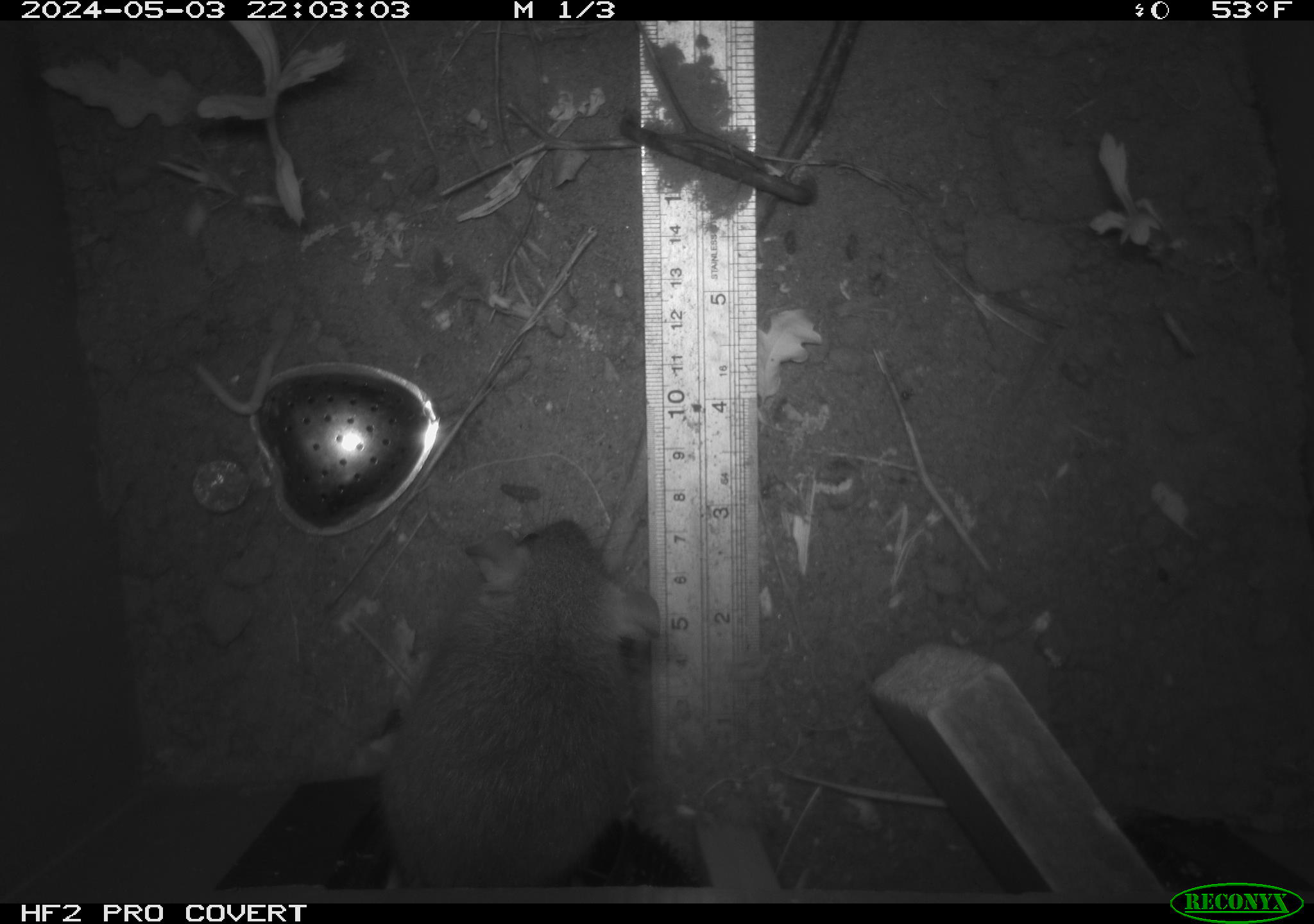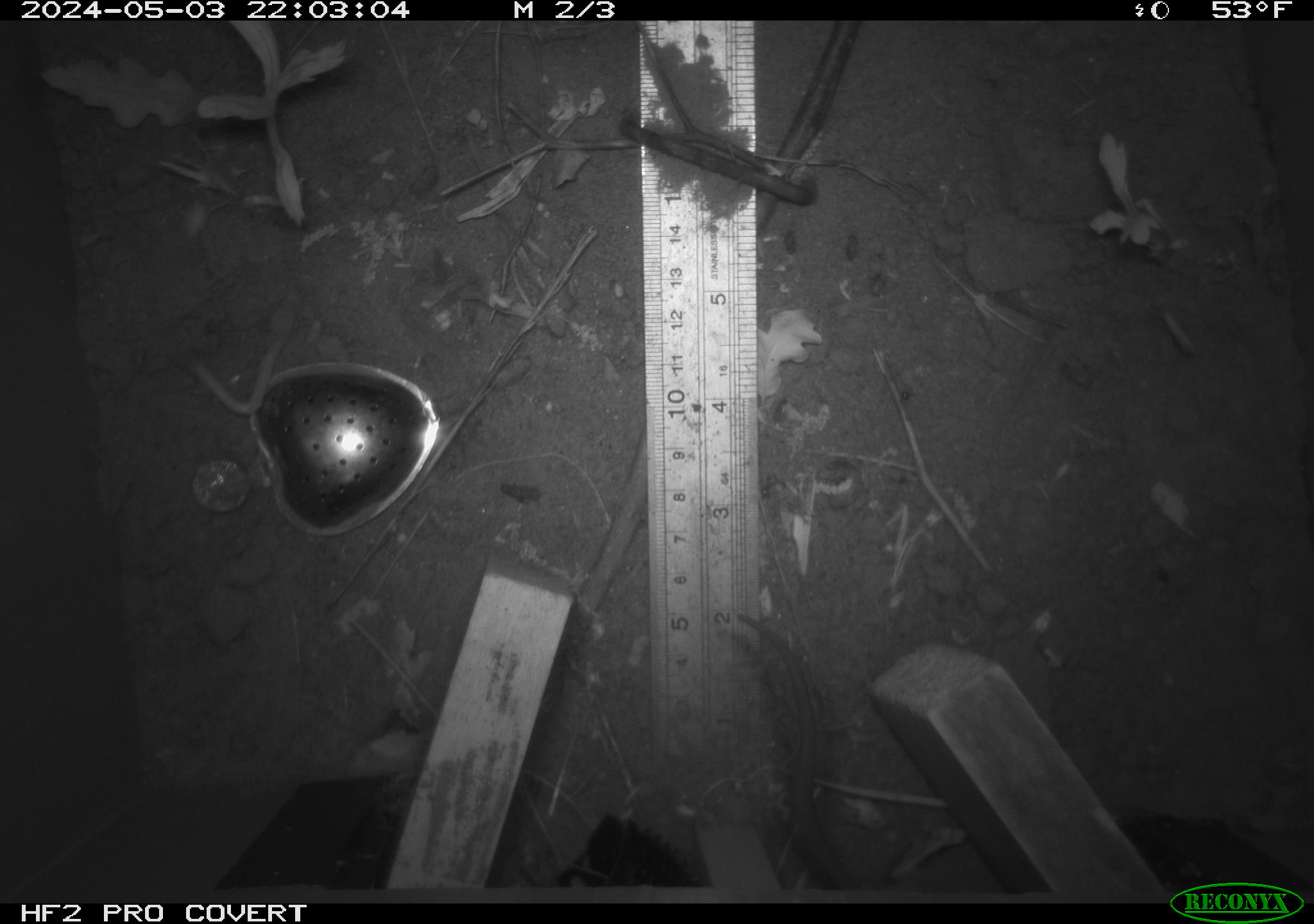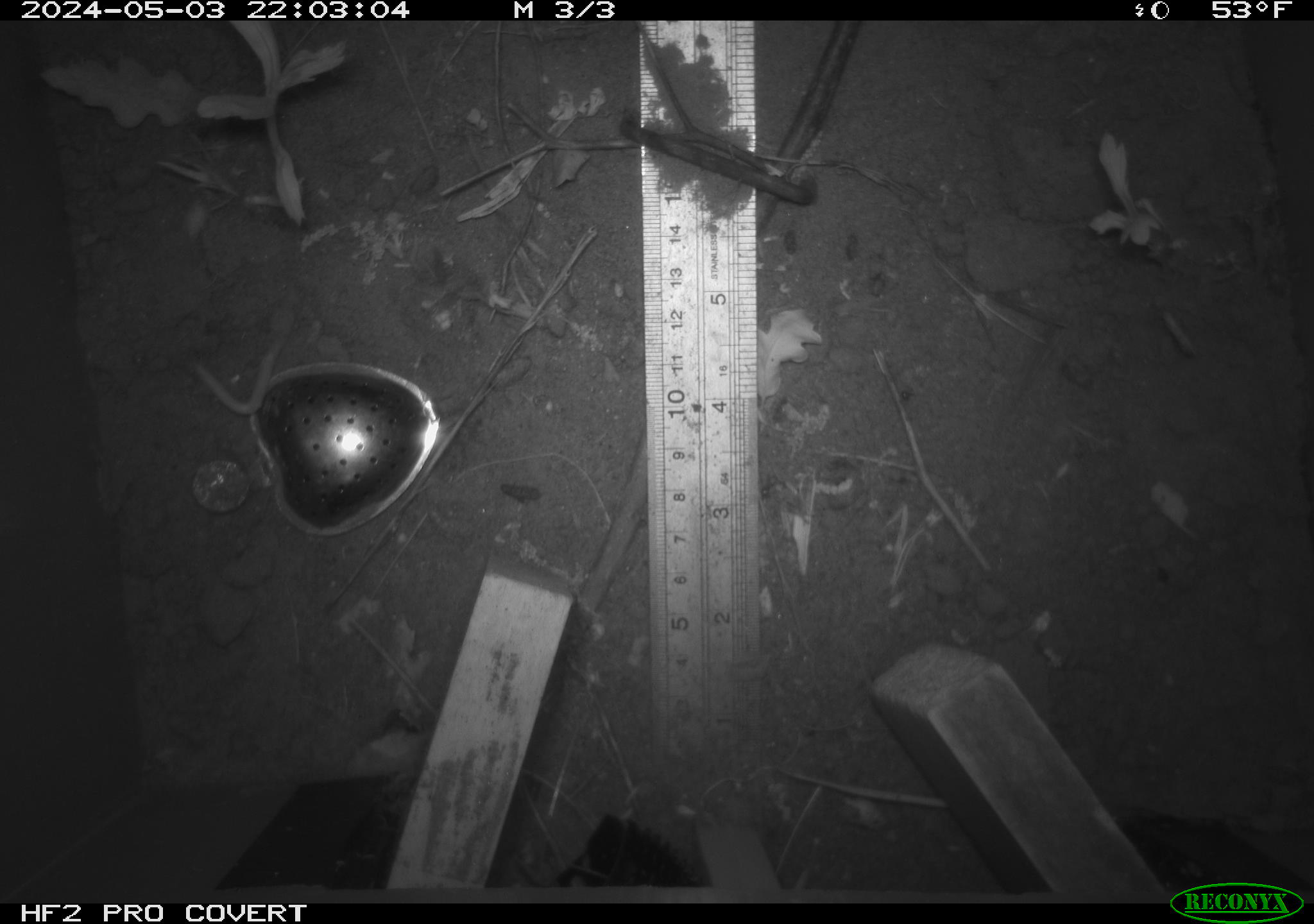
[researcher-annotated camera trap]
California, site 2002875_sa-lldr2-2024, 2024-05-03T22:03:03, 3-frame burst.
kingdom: Animalia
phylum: Chordata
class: Mammalia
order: Rodentia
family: Muridae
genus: Rattus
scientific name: Rattus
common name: rat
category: rattus species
Rattus species (rat) (Rattus).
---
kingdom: Animalia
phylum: Chordata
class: Mammalia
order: Rodentia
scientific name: Rodentia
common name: rodent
Rodent (Rodentia).